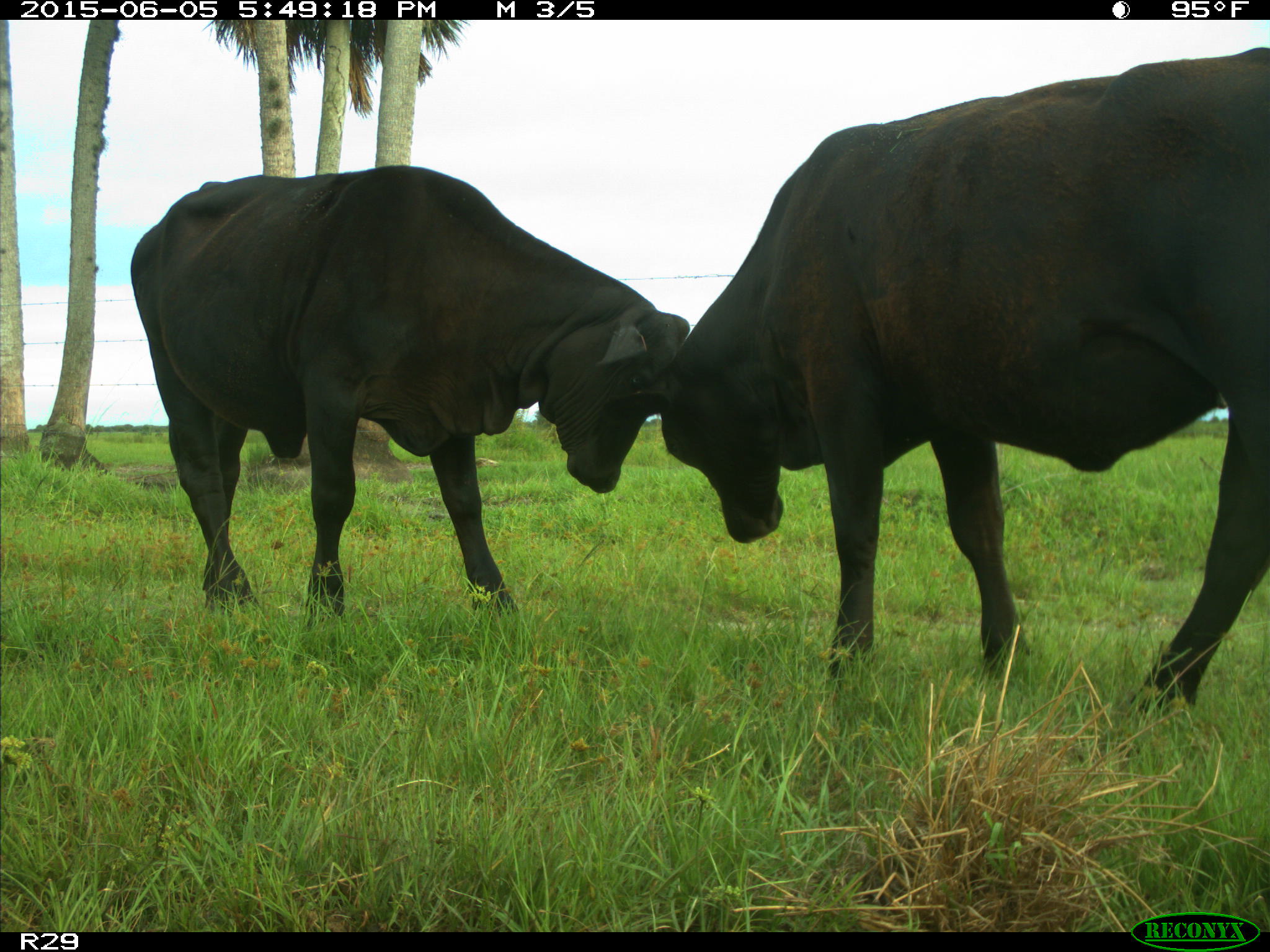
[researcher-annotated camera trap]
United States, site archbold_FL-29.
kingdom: Animalia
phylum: Chordata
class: Mammalia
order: Artiodactyla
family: Bovidae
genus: Bos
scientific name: Bos taurus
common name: domestic cow